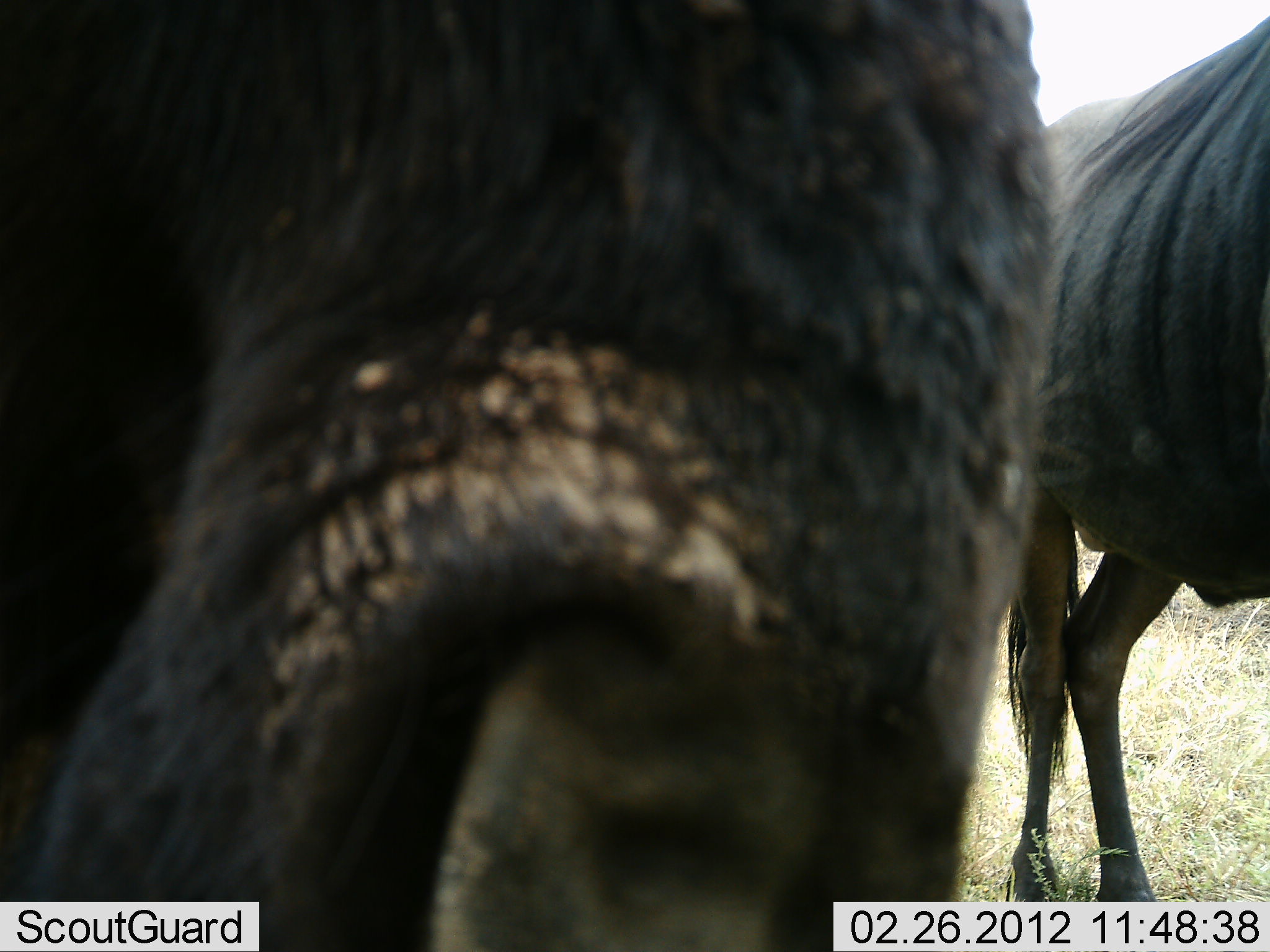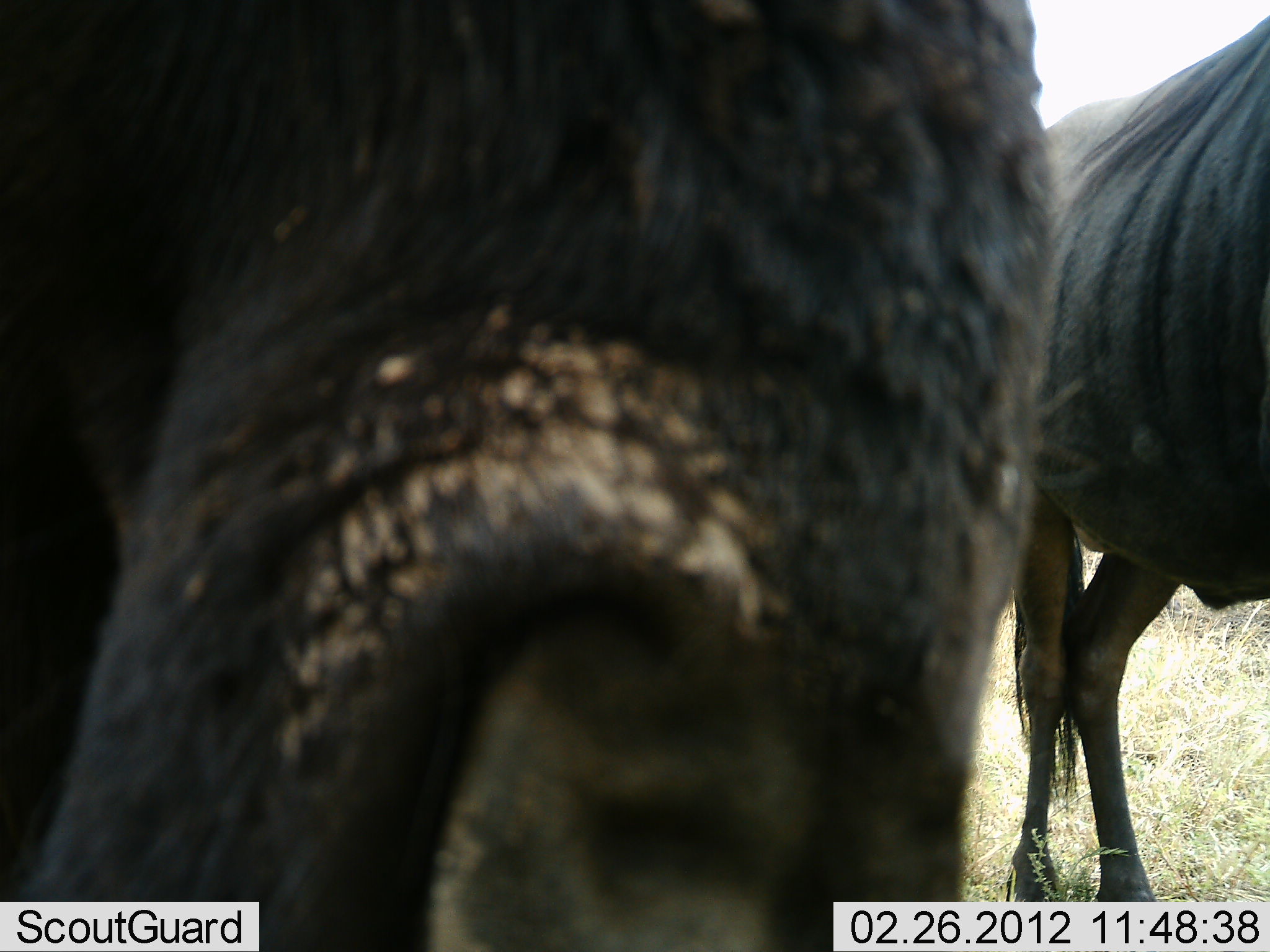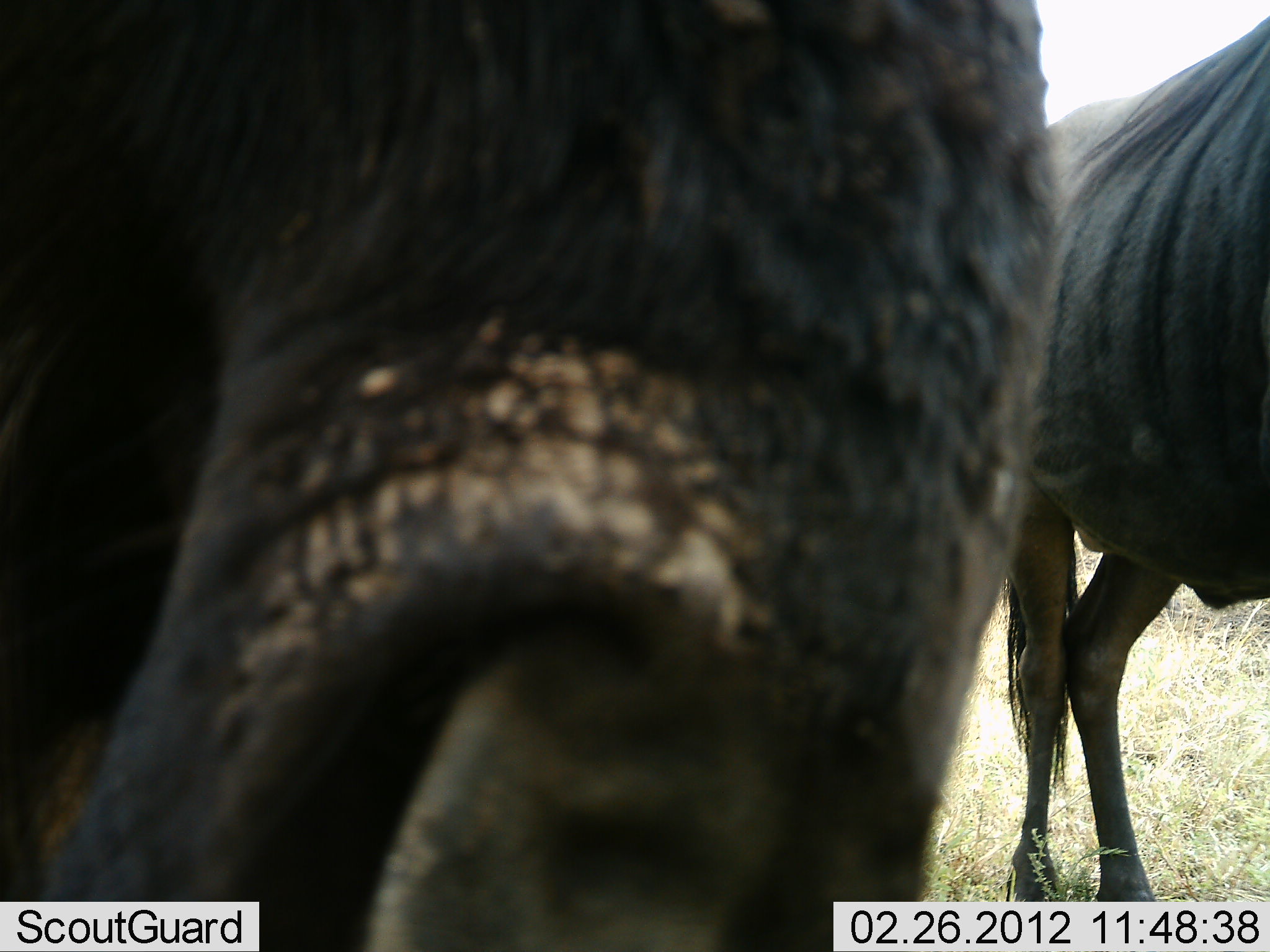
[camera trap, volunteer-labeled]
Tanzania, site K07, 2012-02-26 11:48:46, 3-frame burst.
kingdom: Animalia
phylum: Chordata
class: Mammalia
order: Artiodactyla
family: Bovidae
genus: Connochaetes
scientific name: Connochaetes taurinus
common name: blue wildebeest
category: wildebeest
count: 2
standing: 100%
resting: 0%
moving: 0%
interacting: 0%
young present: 0%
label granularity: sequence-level